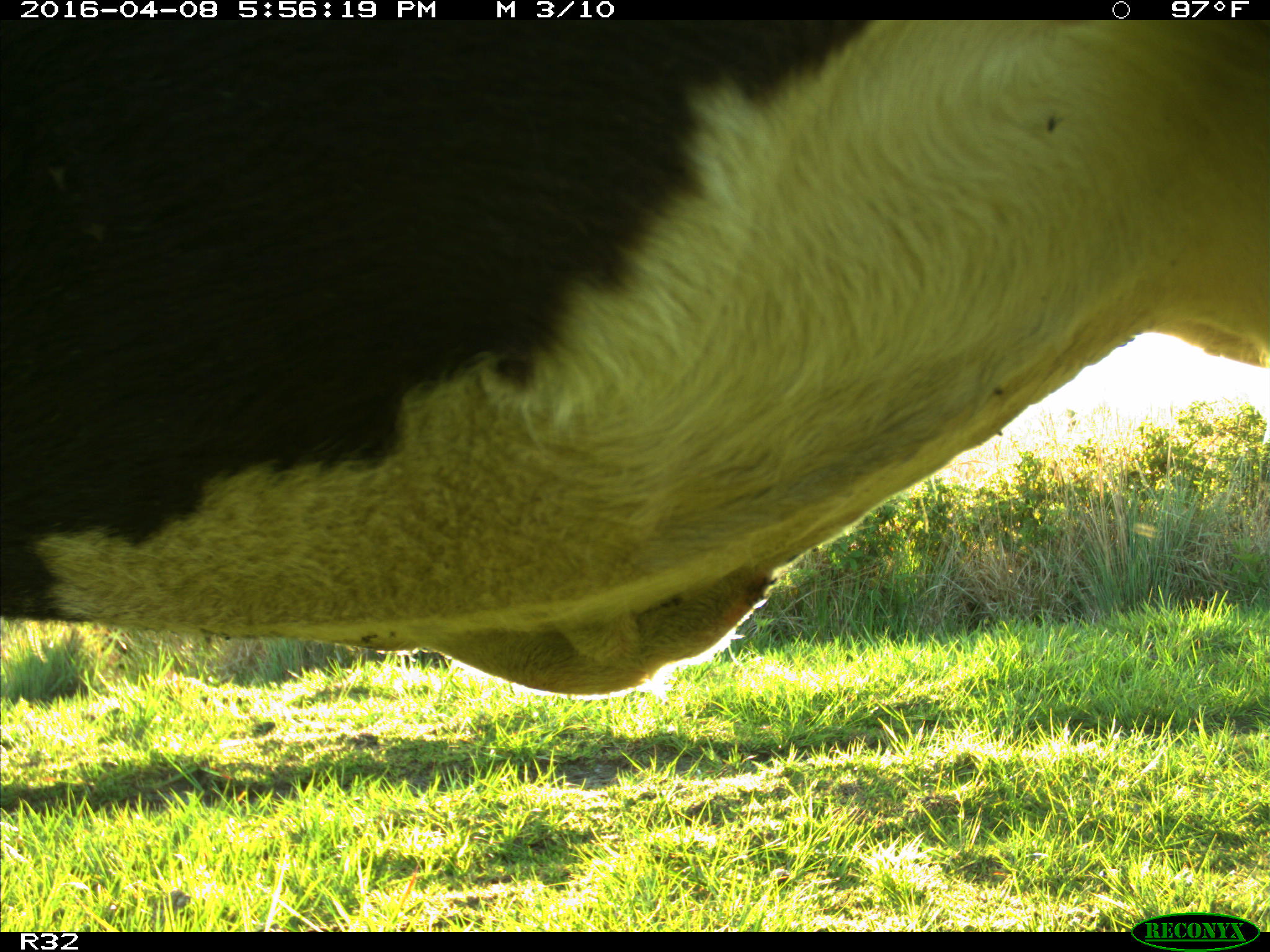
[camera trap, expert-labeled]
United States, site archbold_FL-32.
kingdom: Animalia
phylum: Chordata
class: Mammalia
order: Artiodactyla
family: Bovidae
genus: Bos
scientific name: Bos taurus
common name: domestic cow